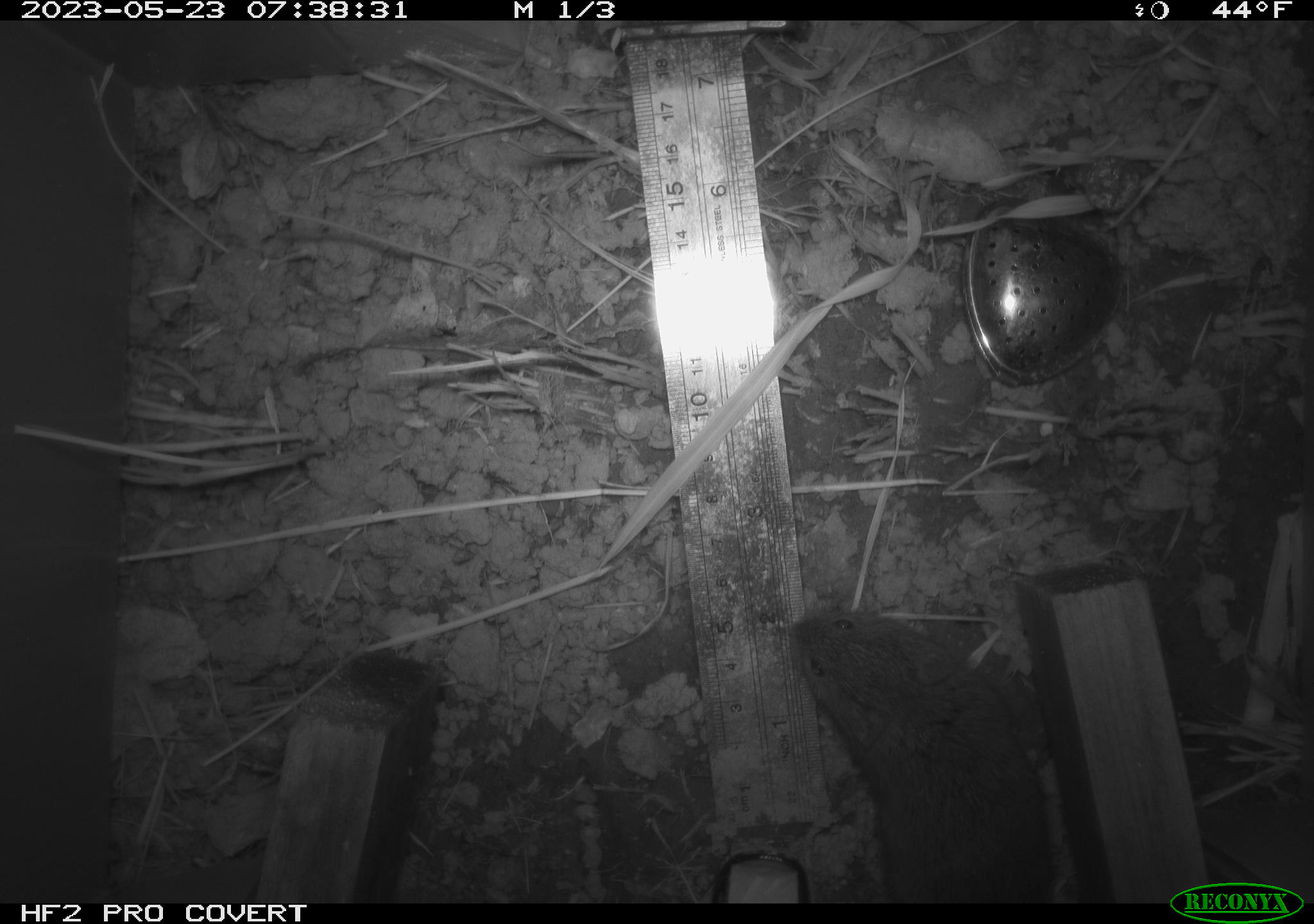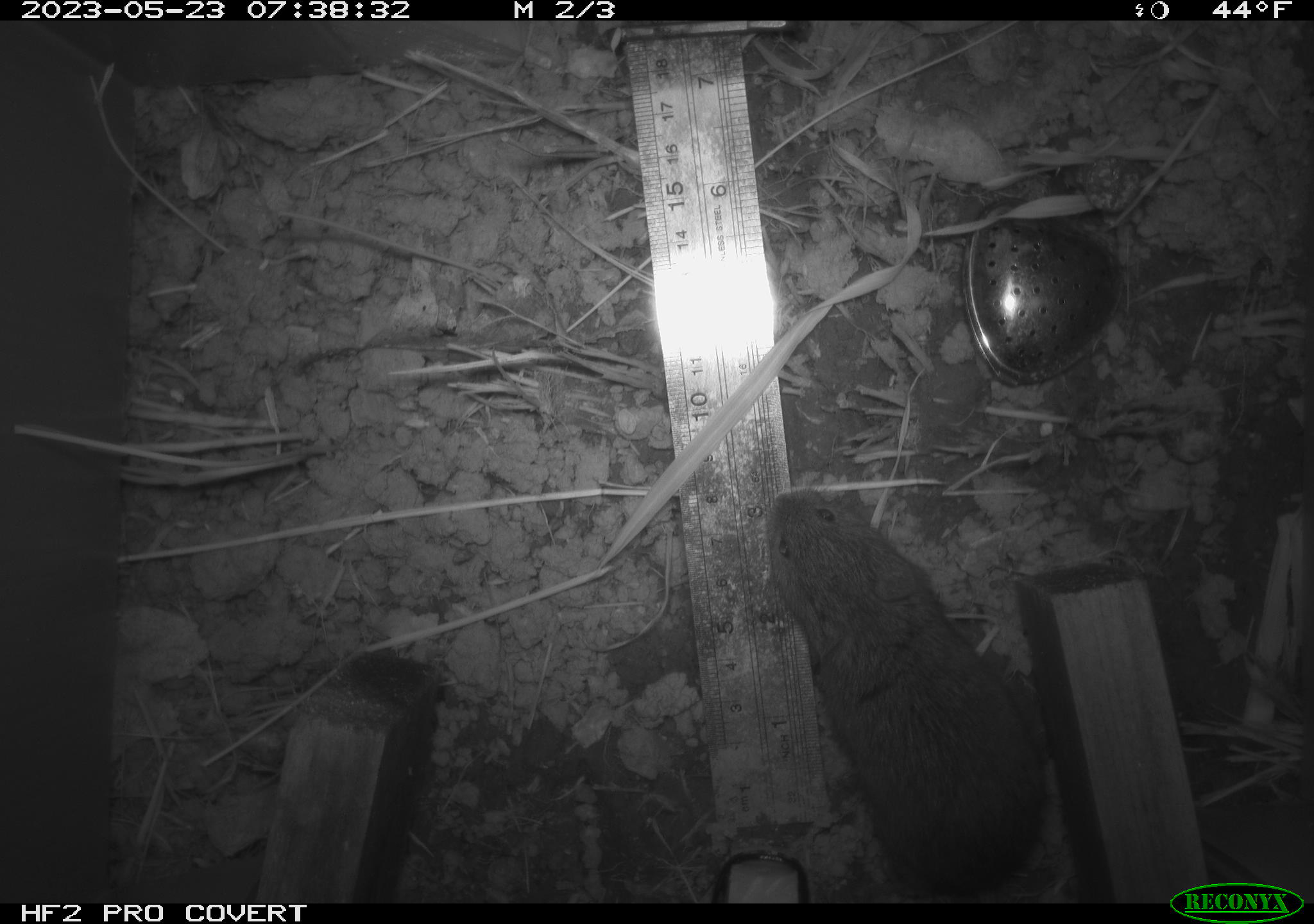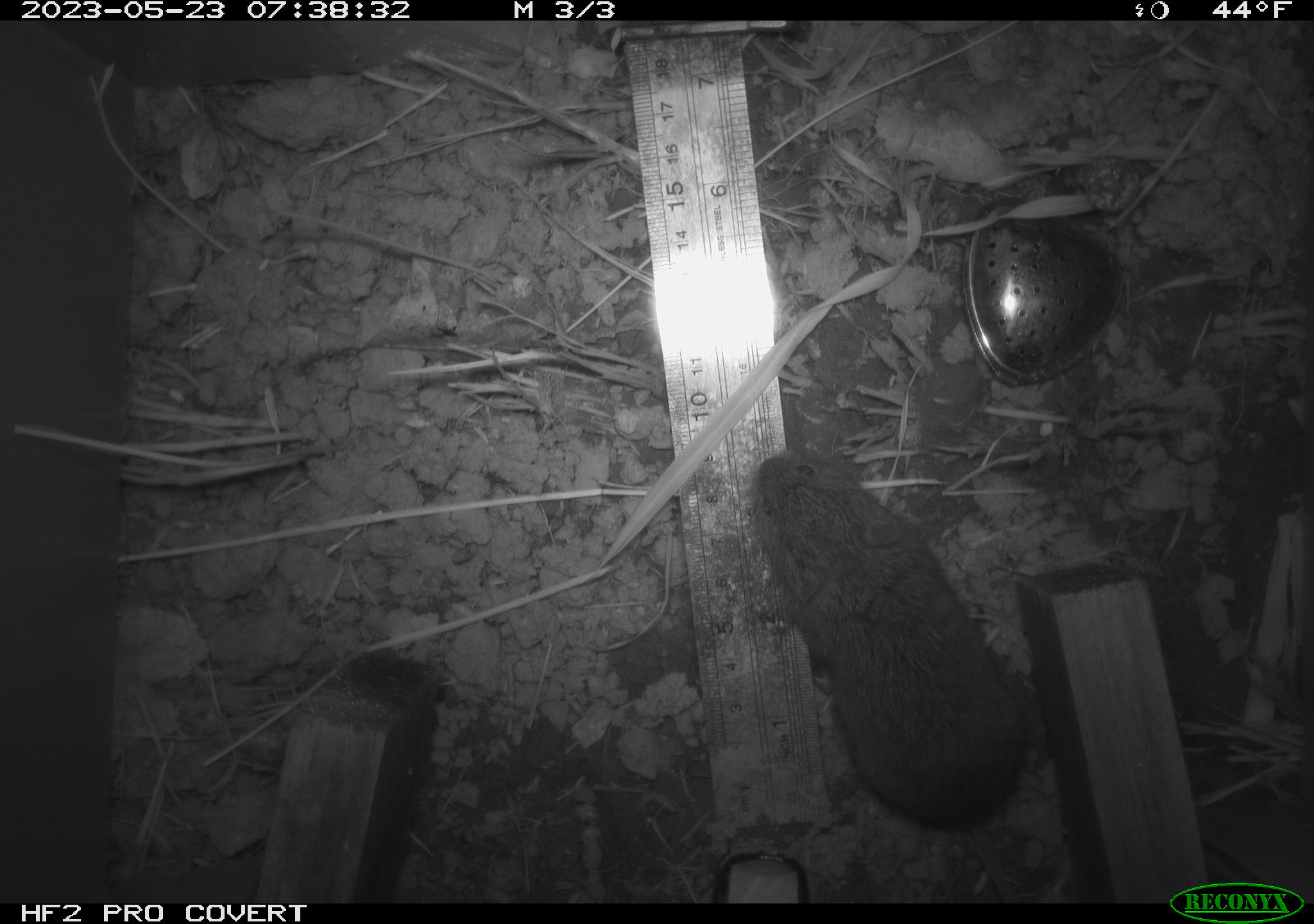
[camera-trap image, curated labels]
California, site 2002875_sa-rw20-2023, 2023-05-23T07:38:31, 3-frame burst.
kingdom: Animalia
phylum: Chordata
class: Mammalia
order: Rodentia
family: Cricetidae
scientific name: Arvicolinae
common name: voles, lemmings, and muskrats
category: arvicolinae subfamily